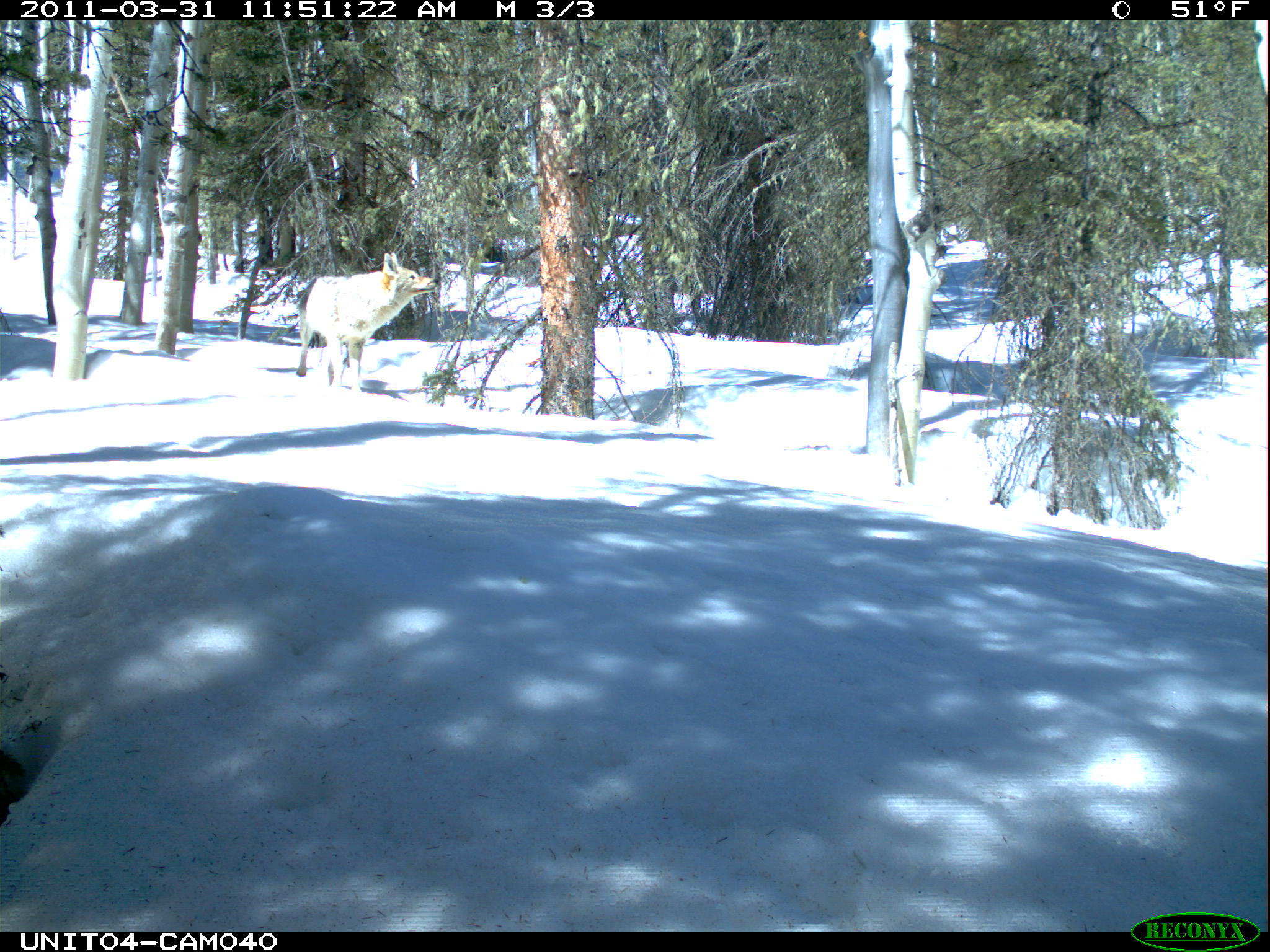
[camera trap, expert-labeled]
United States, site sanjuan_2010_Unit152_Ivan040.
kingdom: Animalia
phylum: Chordata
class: Mammalia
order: Carnivora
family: Canidae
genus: Canis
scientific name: Canis latrans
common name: coyote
Canis latrans (coyote).